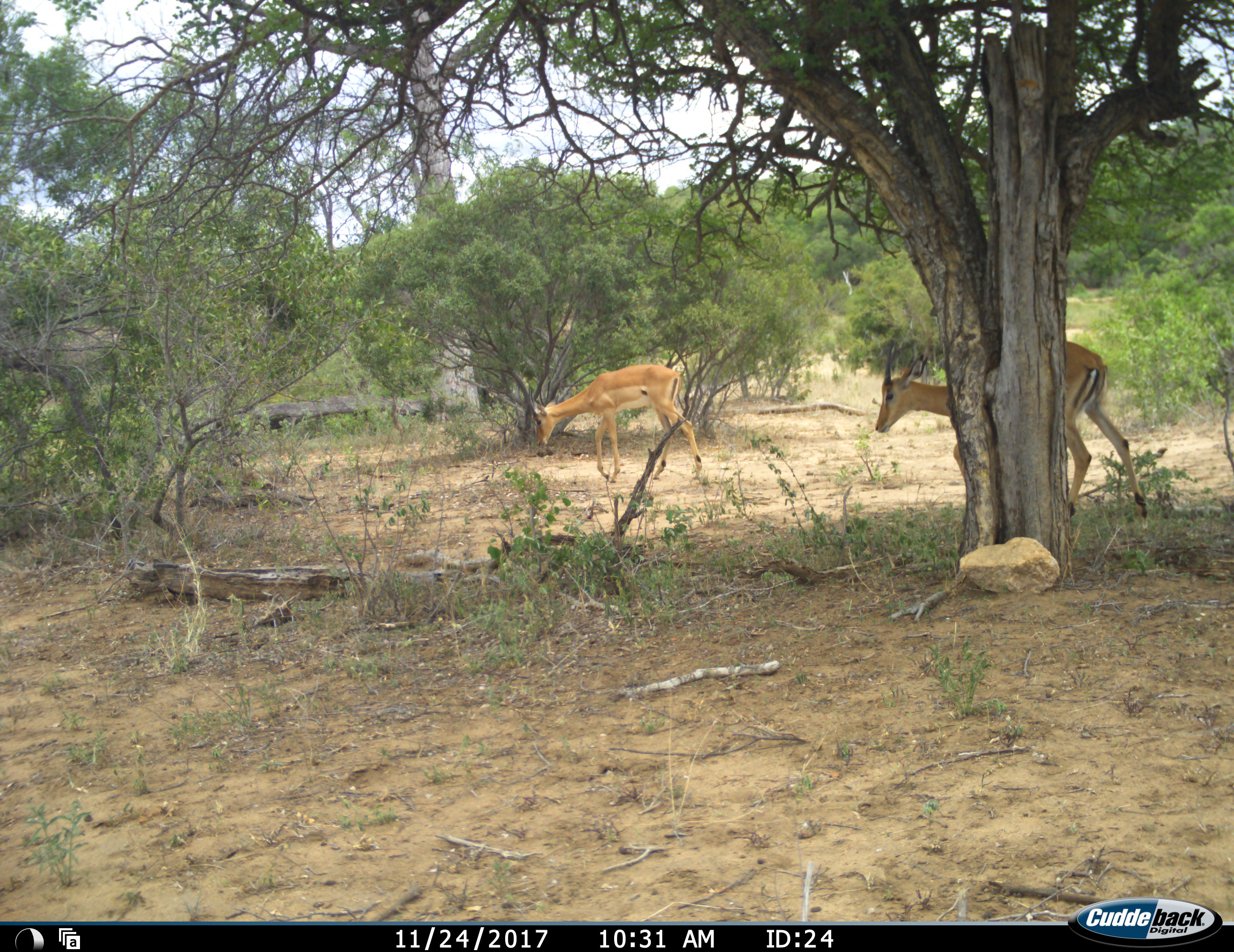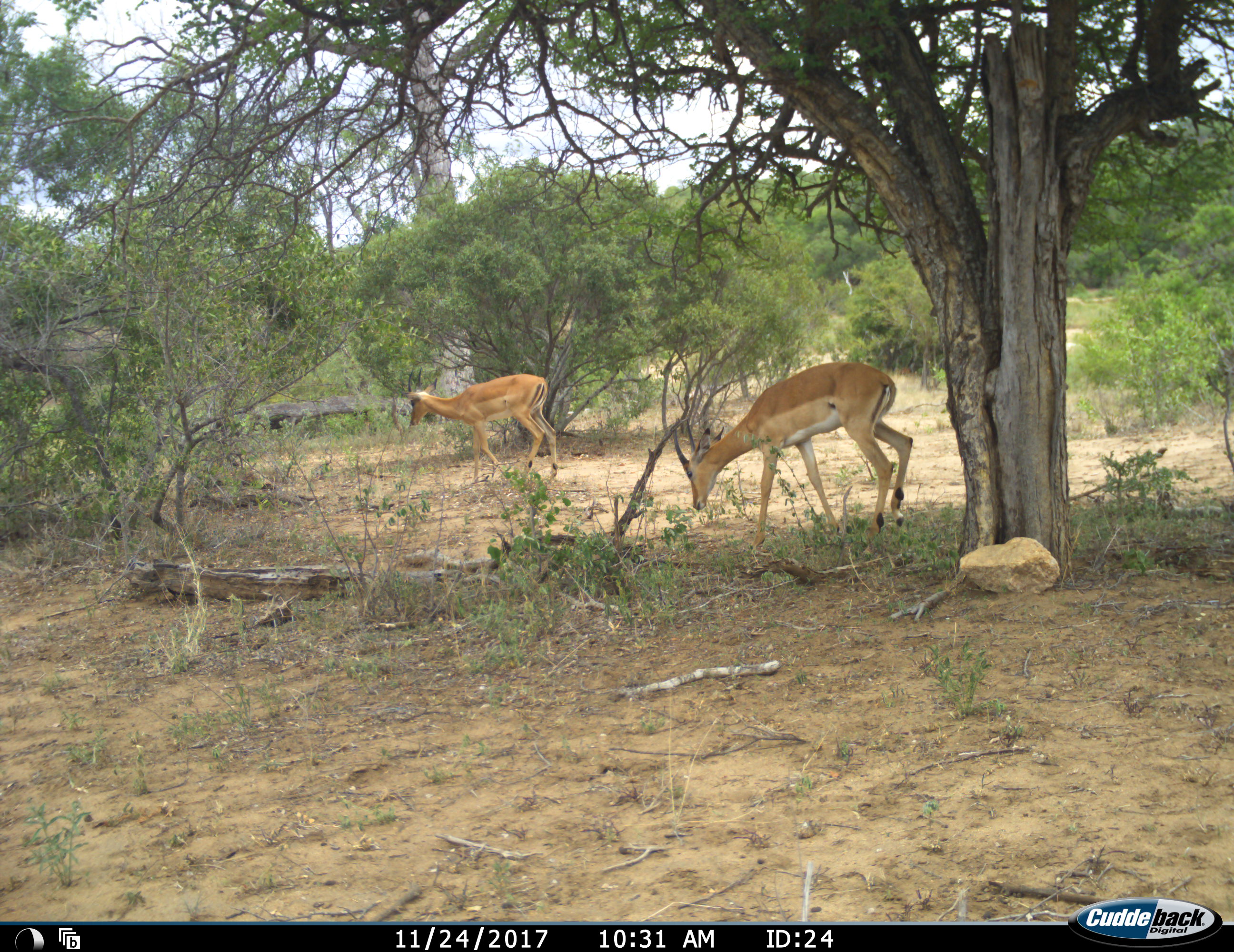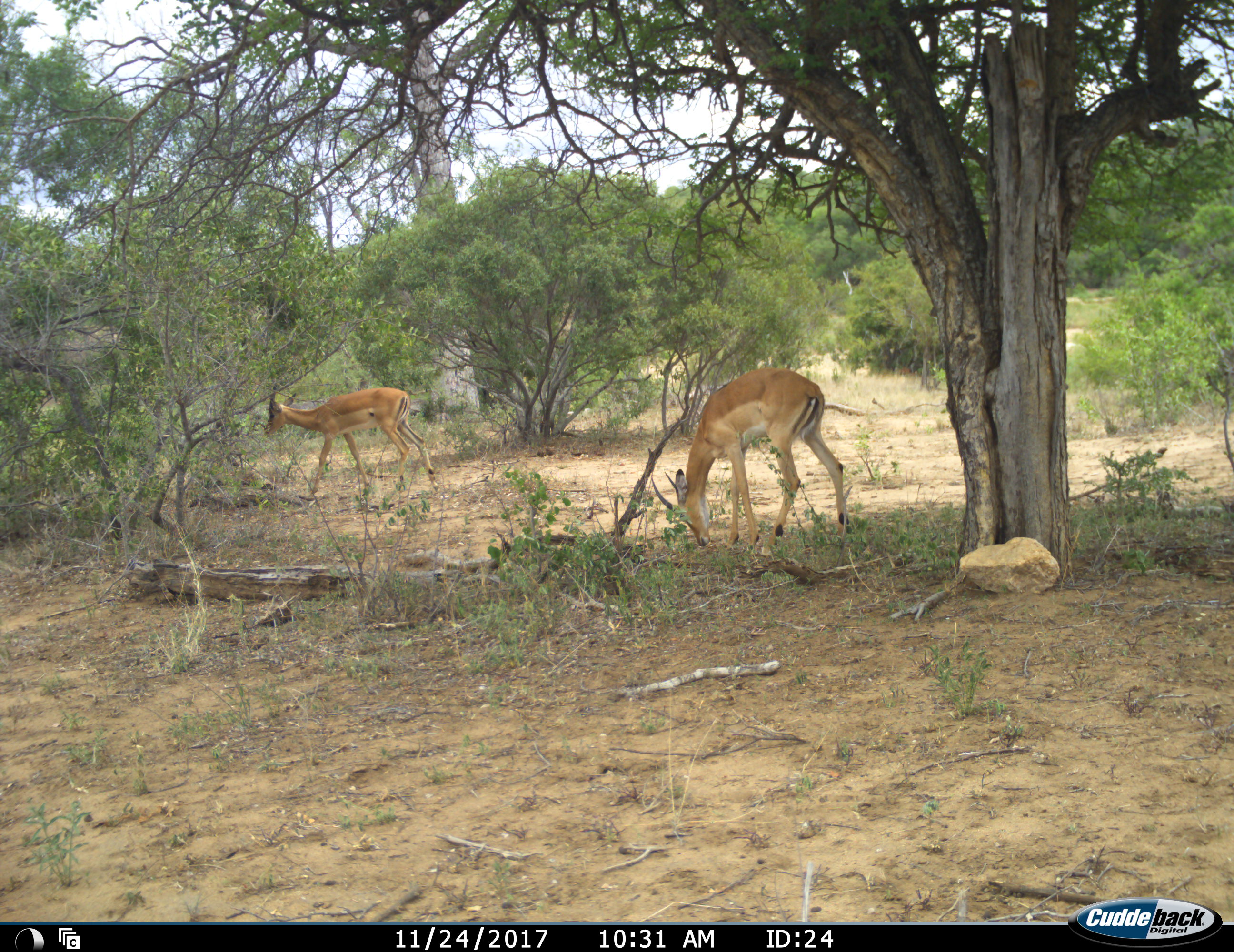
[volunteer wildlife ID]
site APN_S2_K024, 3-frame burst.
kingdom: Animalia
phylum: Chordata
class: Mammalia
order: Artiodactyla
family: Bovidae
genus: Aepyceros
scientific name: Aepyceros melampus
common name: impala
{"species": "impala (Aepyceros melampus)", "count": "2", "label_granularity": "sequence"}